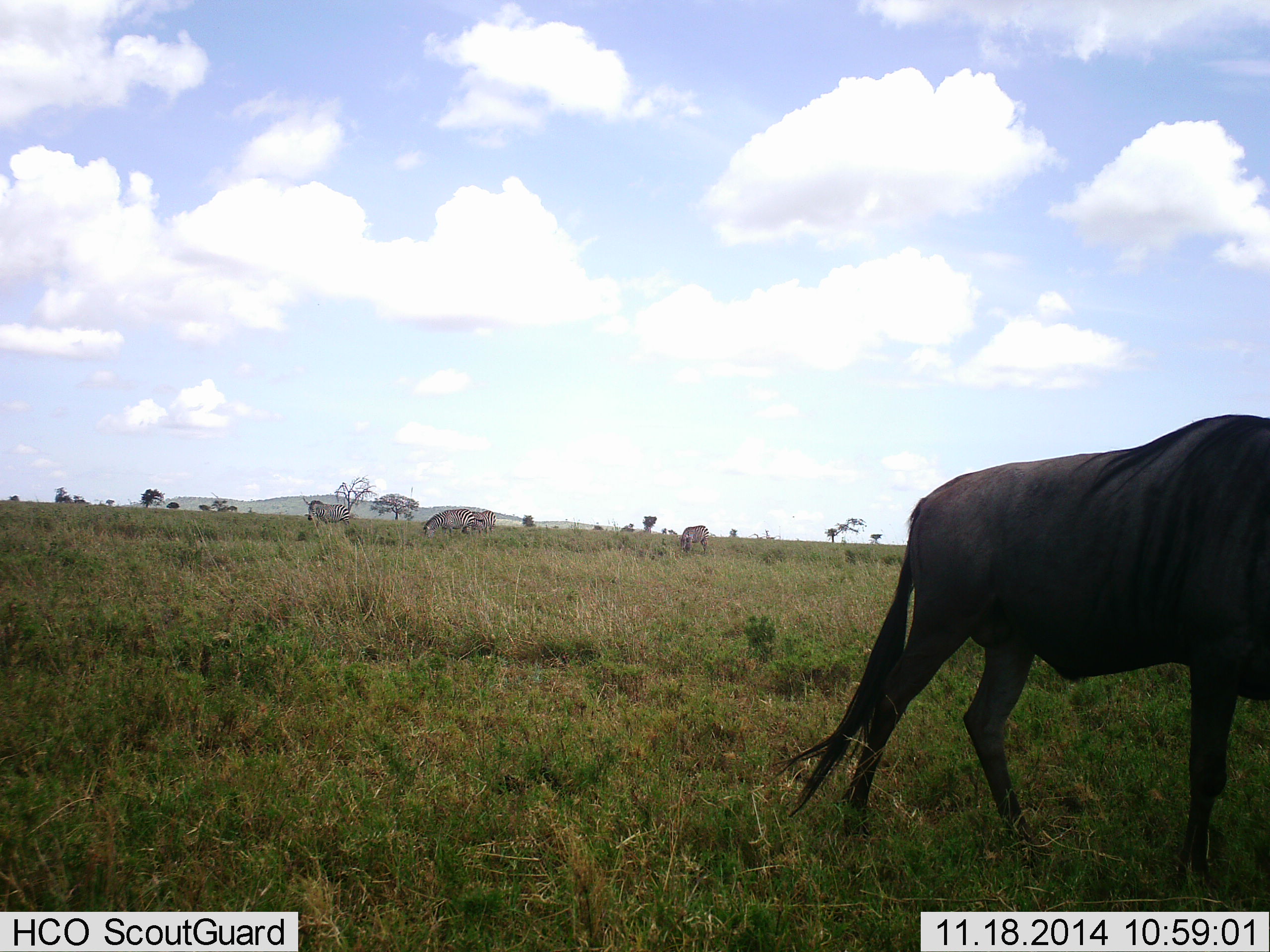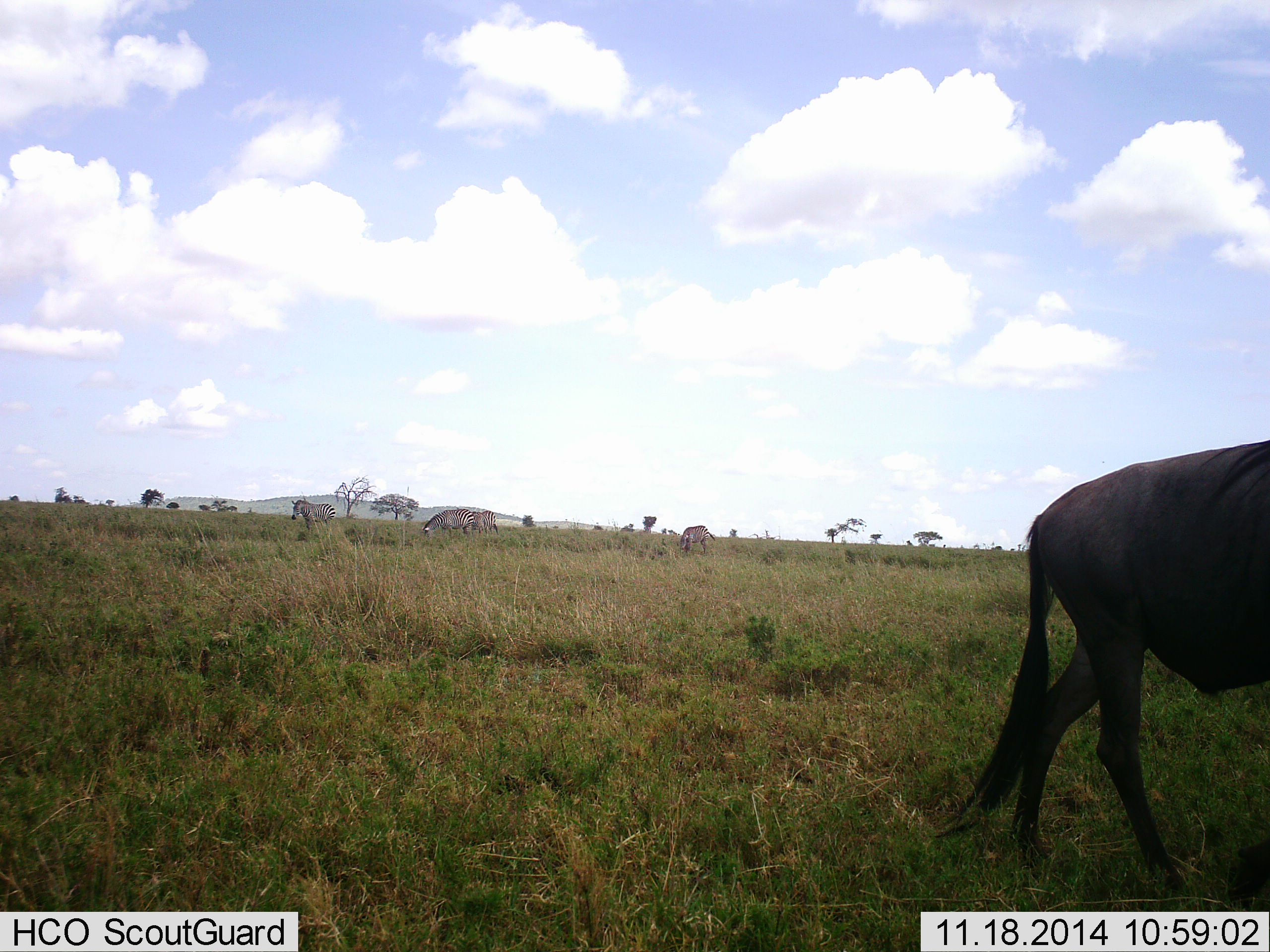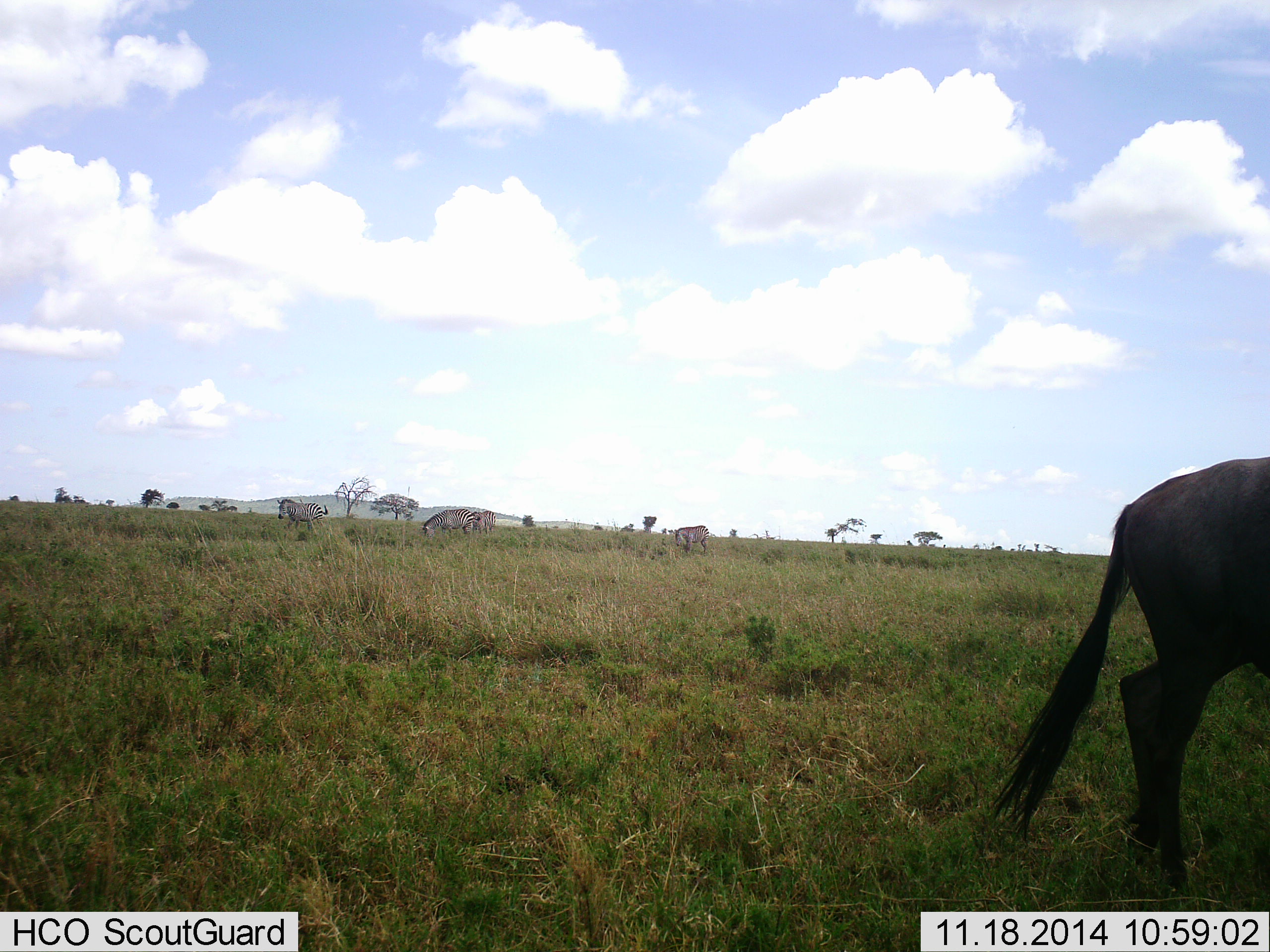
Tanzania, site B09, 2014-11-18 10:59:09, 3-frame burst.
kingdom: Animalia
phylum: Chordata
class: Mammalia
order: Artiodactyla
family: Bovidae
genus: Connochaetes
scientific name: Connochaetes taurinus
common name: blue wildebeest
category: wildebeest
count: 1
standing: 8%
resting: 0%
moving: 92%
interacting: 0%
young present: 0%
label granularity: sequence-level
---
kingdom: Animalia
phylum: Chordata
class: Mammalia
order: Perissodactyla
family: Equidae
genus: Equus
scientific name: Equus quagga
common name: plains zebra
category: zebra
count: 4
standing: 31%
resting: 0%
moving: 54%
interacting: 0%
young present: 0%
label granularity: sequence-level